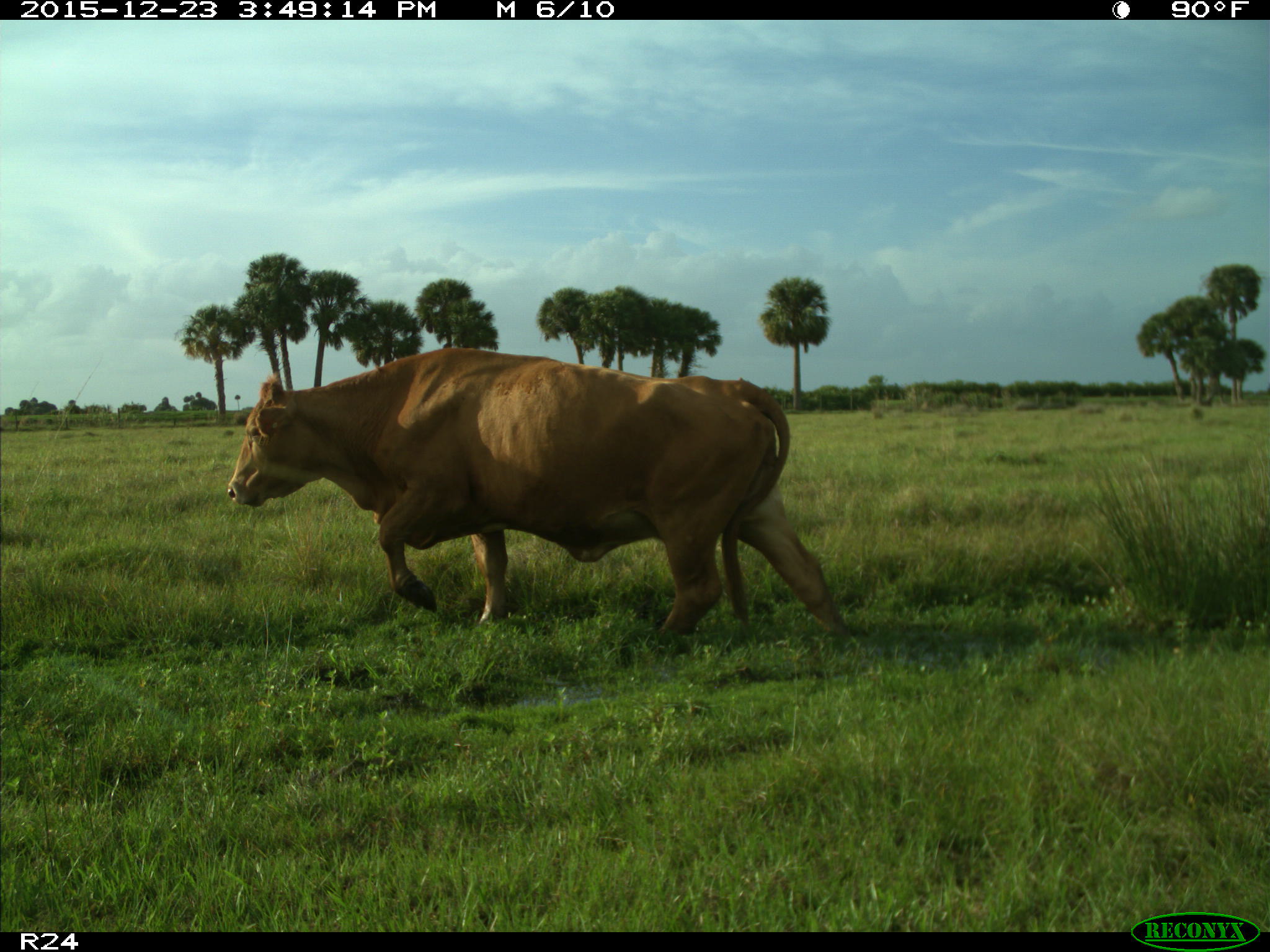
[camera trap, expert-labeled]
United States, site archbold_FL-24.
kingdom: Animalia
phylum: Chordata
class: Mammalia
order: Artiodactyla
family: Bovidae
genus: Bos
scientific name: Bos taurus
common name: domestic cow